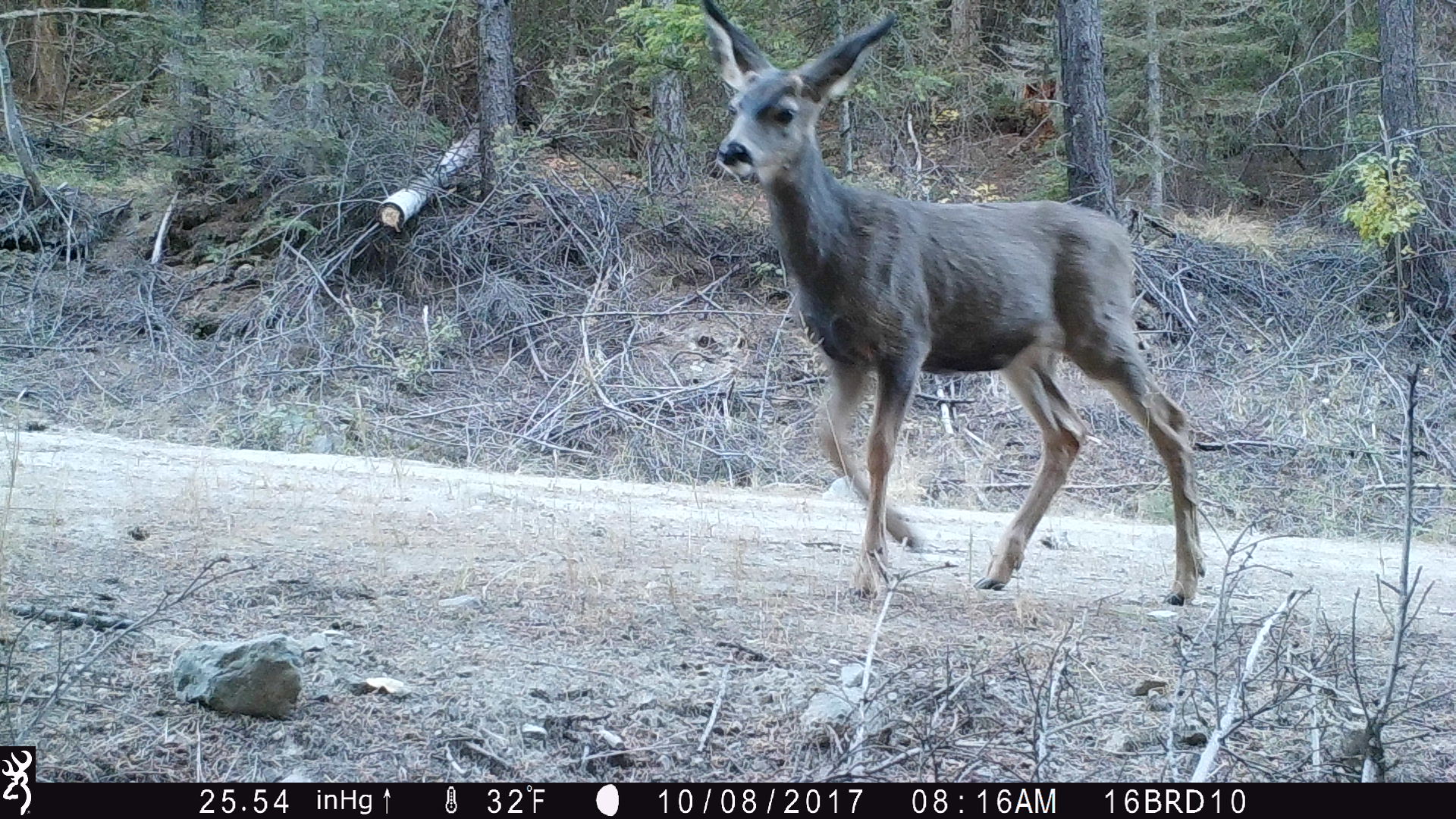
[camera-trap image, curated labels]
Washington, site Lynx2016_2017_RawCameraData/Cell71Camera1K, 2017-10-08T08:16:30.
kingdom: Animalia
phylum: Chordata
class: Mammalia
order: Artiodactyla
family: Cervidae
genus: Odocoileus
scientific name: Odocoileus hemionus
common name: mule deer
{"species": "Odocoileus hemionus (mule deer)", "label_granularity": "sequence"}